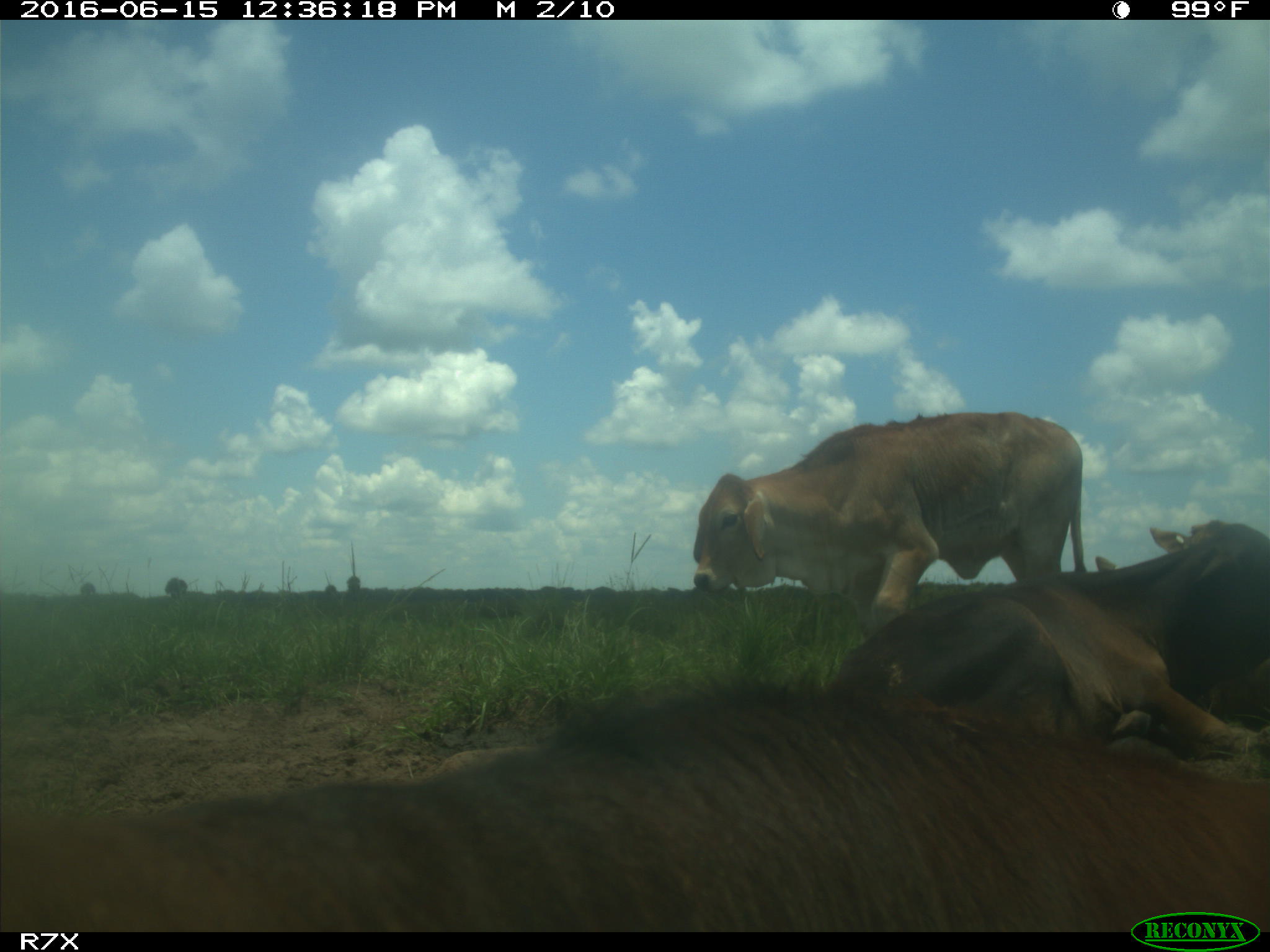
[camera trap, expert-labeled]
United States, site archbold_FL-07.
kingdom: Animalia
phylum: Chordata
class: Mammalia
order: Artiodactyla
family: Bovidae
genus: Bos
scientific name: Bos taurus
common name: domestic cow